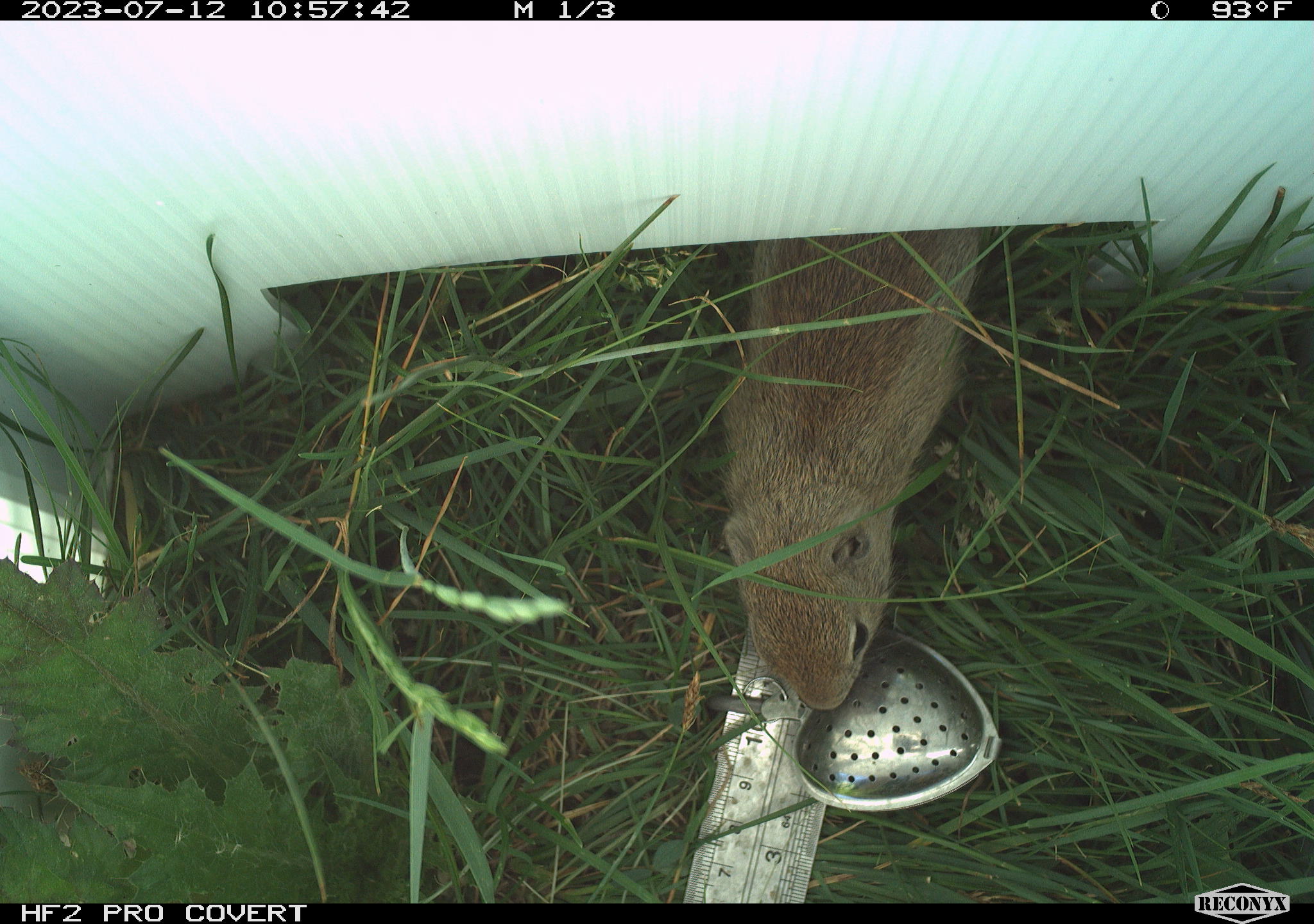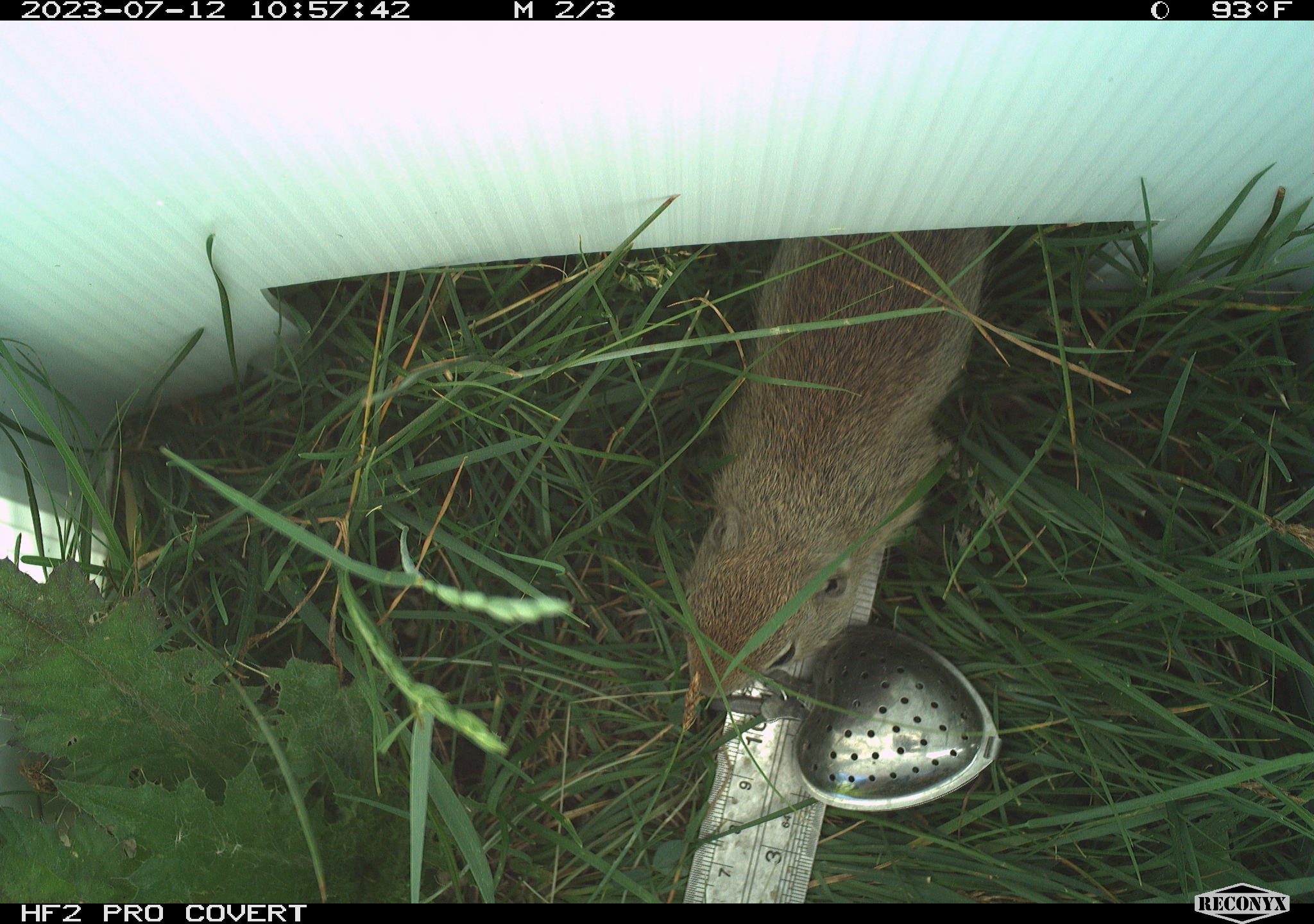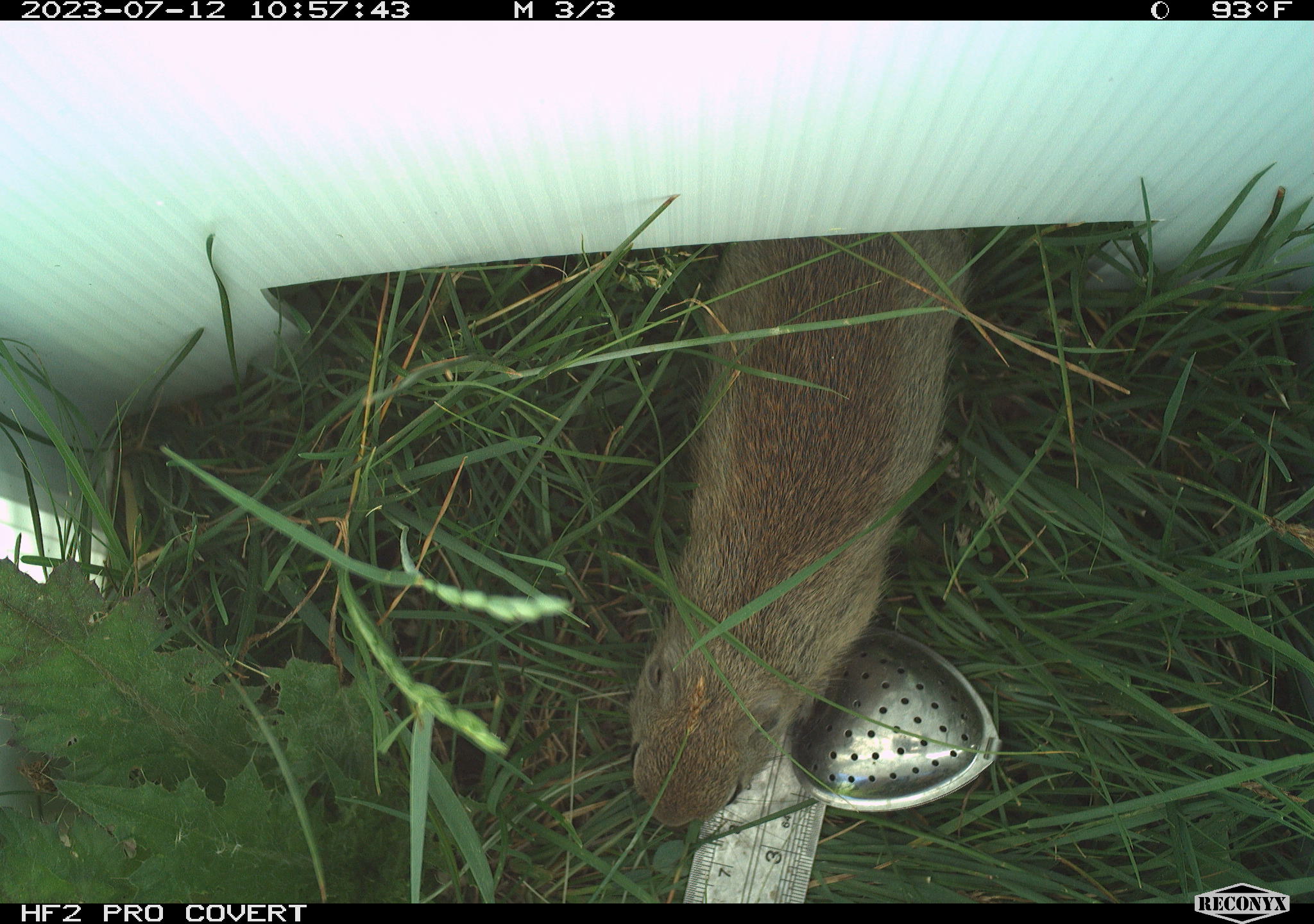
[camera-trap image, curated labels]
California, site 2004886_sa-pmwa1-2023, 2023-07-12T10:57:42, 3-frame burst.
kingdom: Animalia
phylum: Chordata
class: Mammalia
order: Rodentia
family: Sciuridae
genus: Urocitellus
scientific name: Urocitellus beldingi beldingi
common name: belding's ground squirrel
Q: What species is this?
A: Belding's ground squirrel (Urocitellus beldingi beldingi).